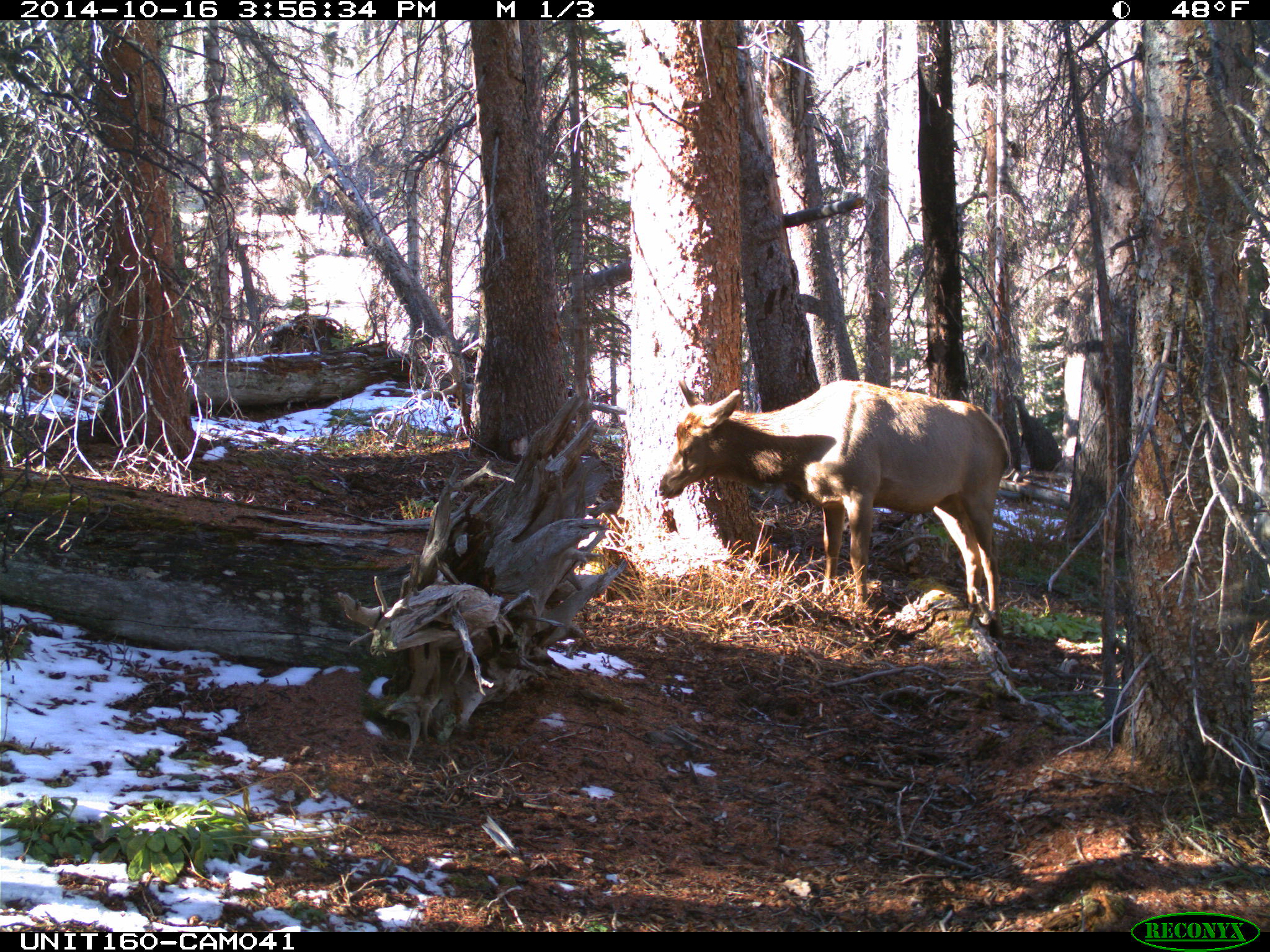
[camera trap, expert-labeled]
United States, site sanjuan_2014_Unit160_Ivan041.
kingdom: Animalia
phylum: Chordata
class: Mammalia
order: Artiodactyla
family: Cervidae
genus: Cervus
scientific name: Cervus elaphus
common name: red deer